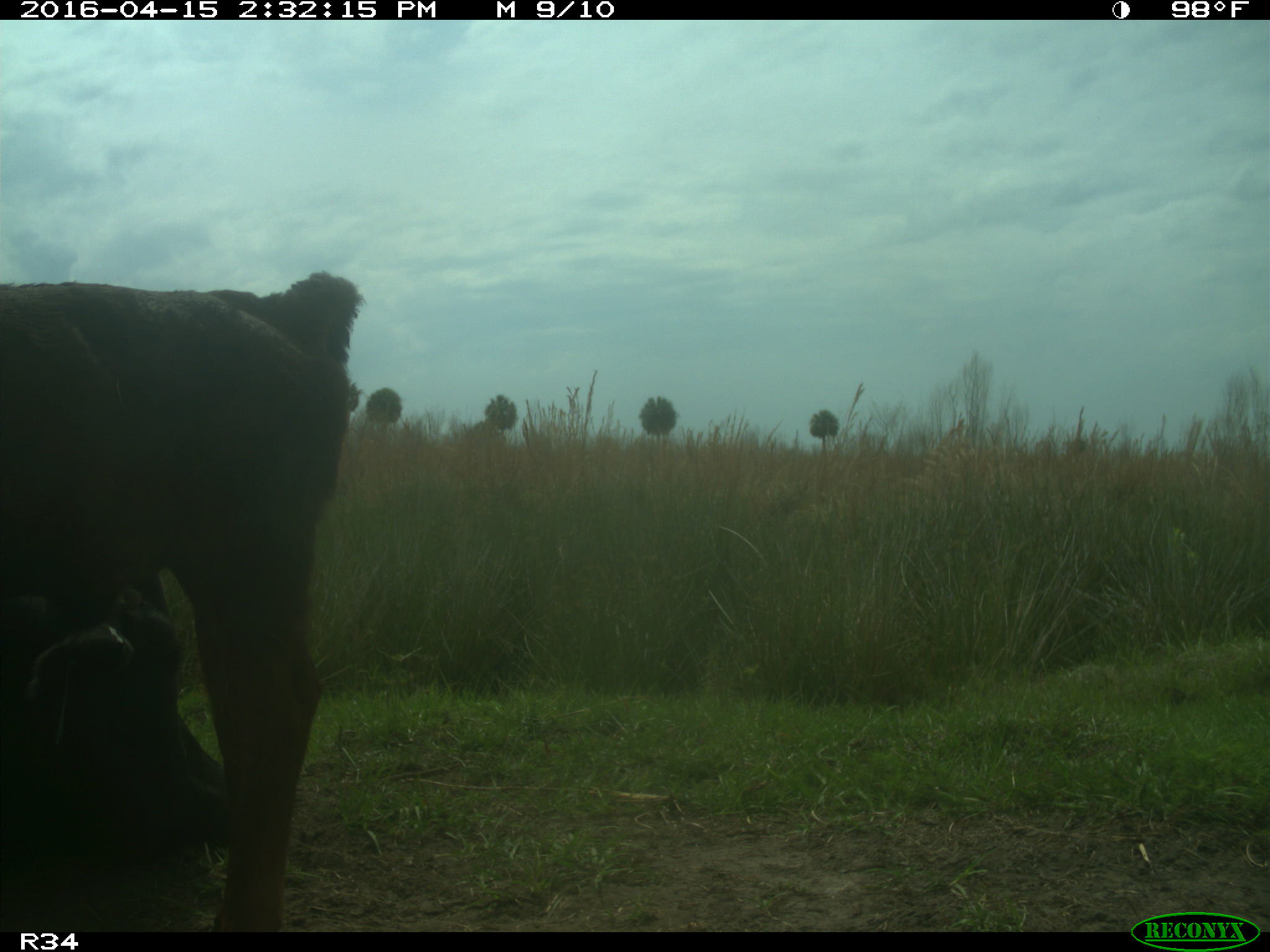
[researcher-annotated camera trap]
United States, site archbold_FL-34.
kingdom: Animalia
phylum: Chordata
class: Mammalia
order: Artiodactyla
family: Bovidae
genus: Bos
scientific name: Bos taurus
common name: domestic cow